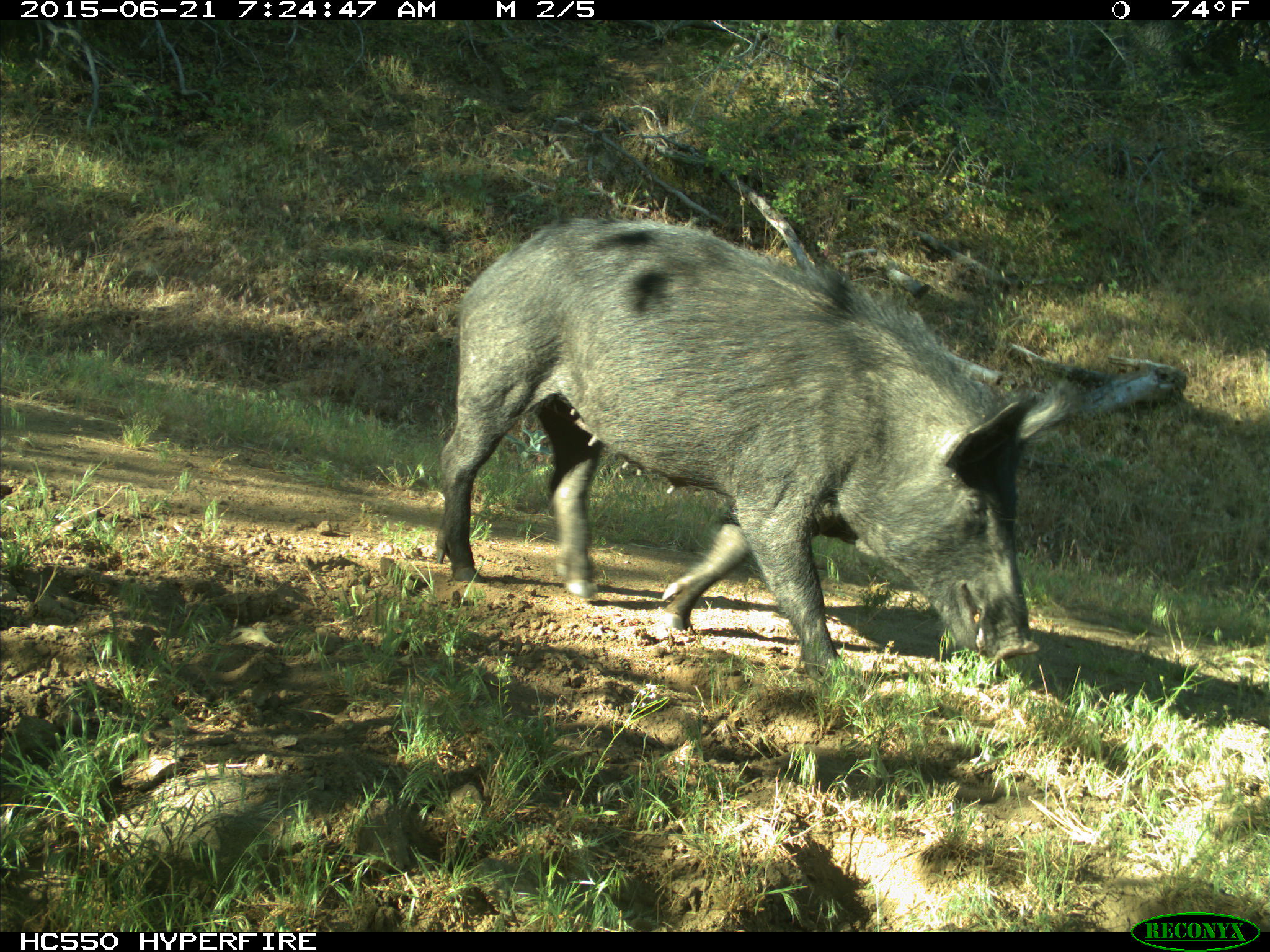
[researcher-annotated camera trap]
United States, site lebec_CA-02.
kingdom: Animalia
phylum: Chordata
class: Mammalia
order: Artiodactyla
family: Suidae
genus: Sus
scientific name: Sus scrofa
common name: wild boar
Sus scrofa (wild boar).